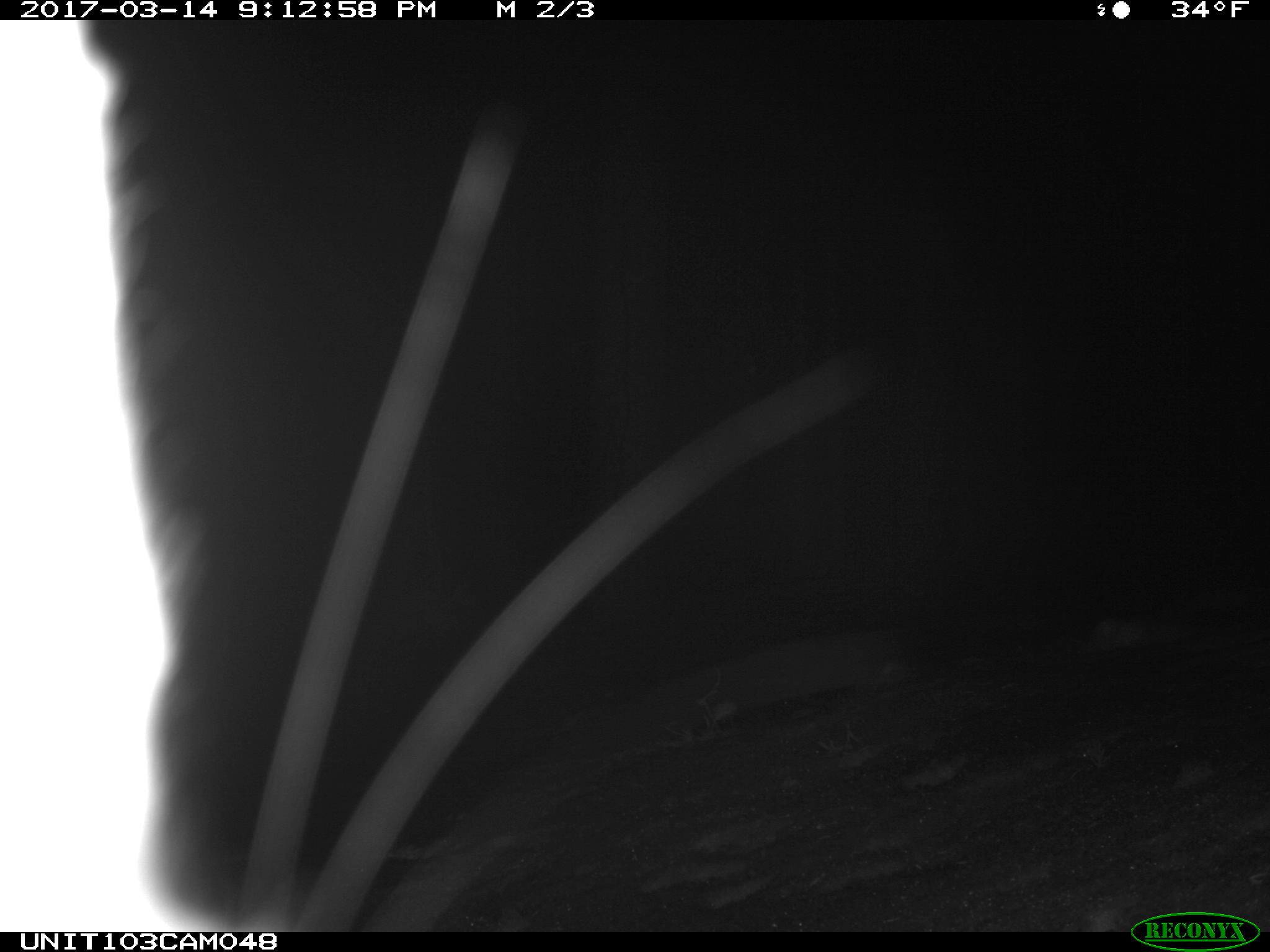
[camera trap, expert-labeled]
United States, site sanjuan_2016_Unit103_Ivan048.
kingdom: Animalia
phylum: Chordata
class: Mammalia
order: Lagomorpha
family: Leporidae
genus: Lepus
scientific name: Lepus americanus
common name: snowshoe hare